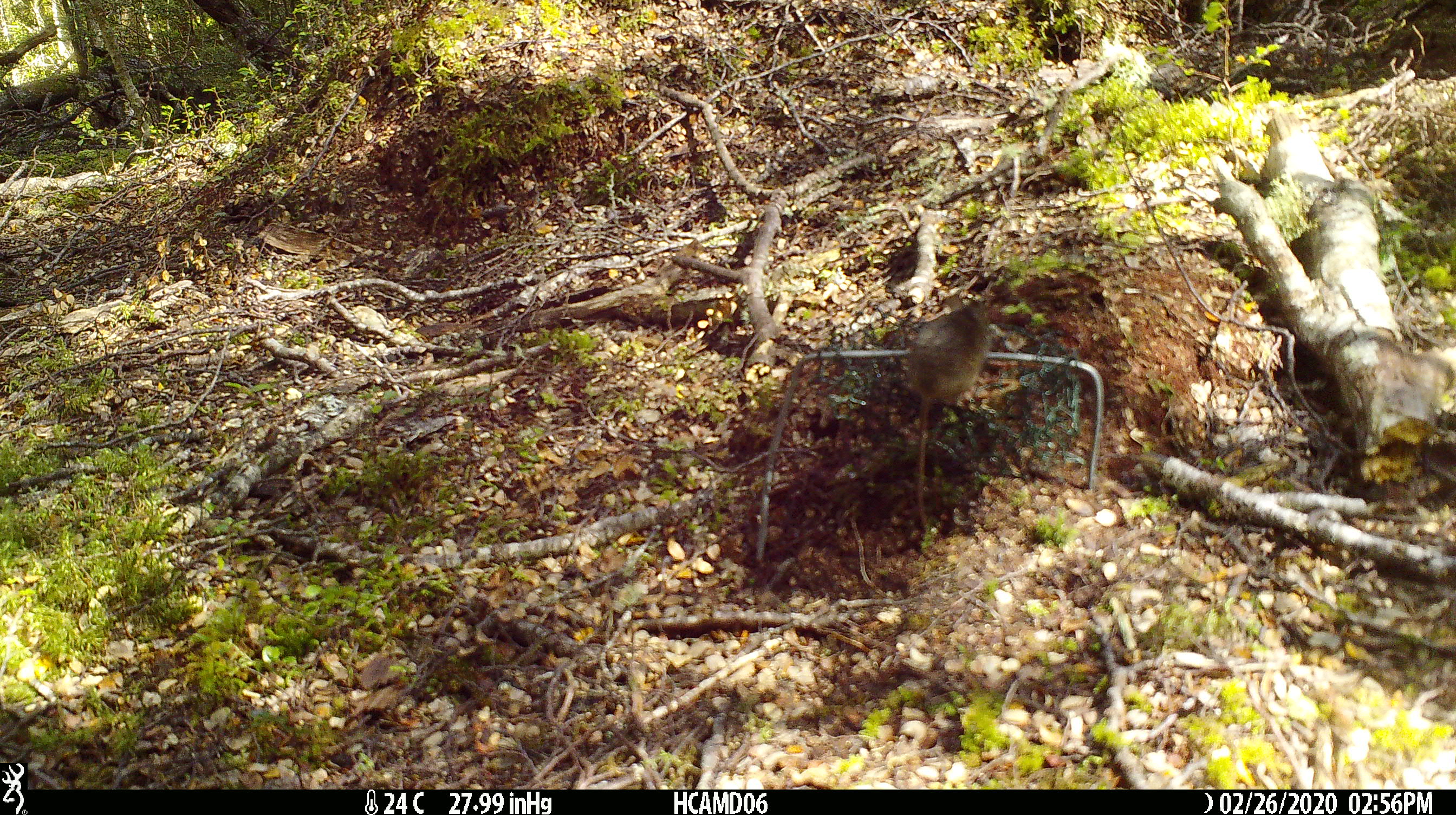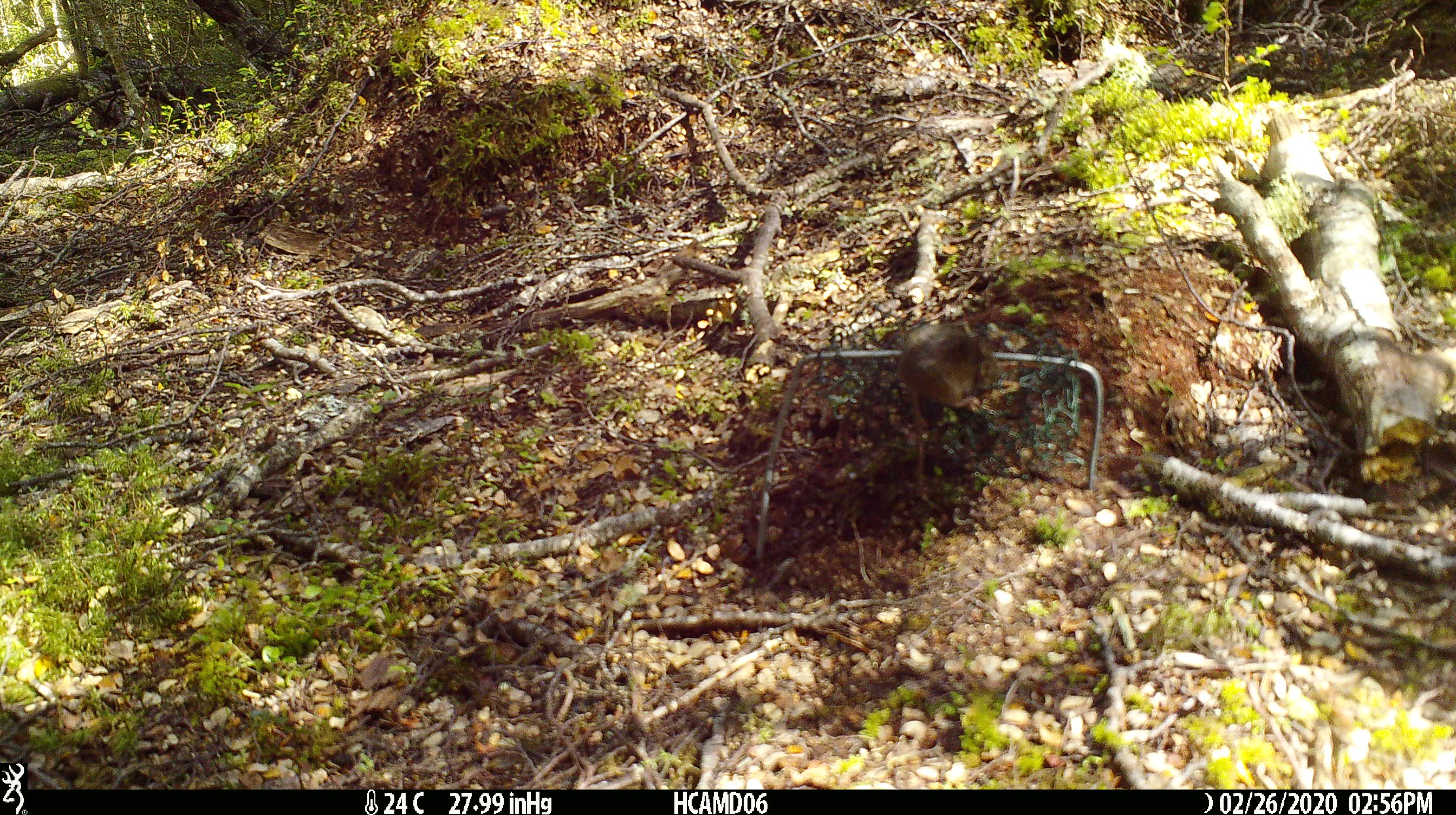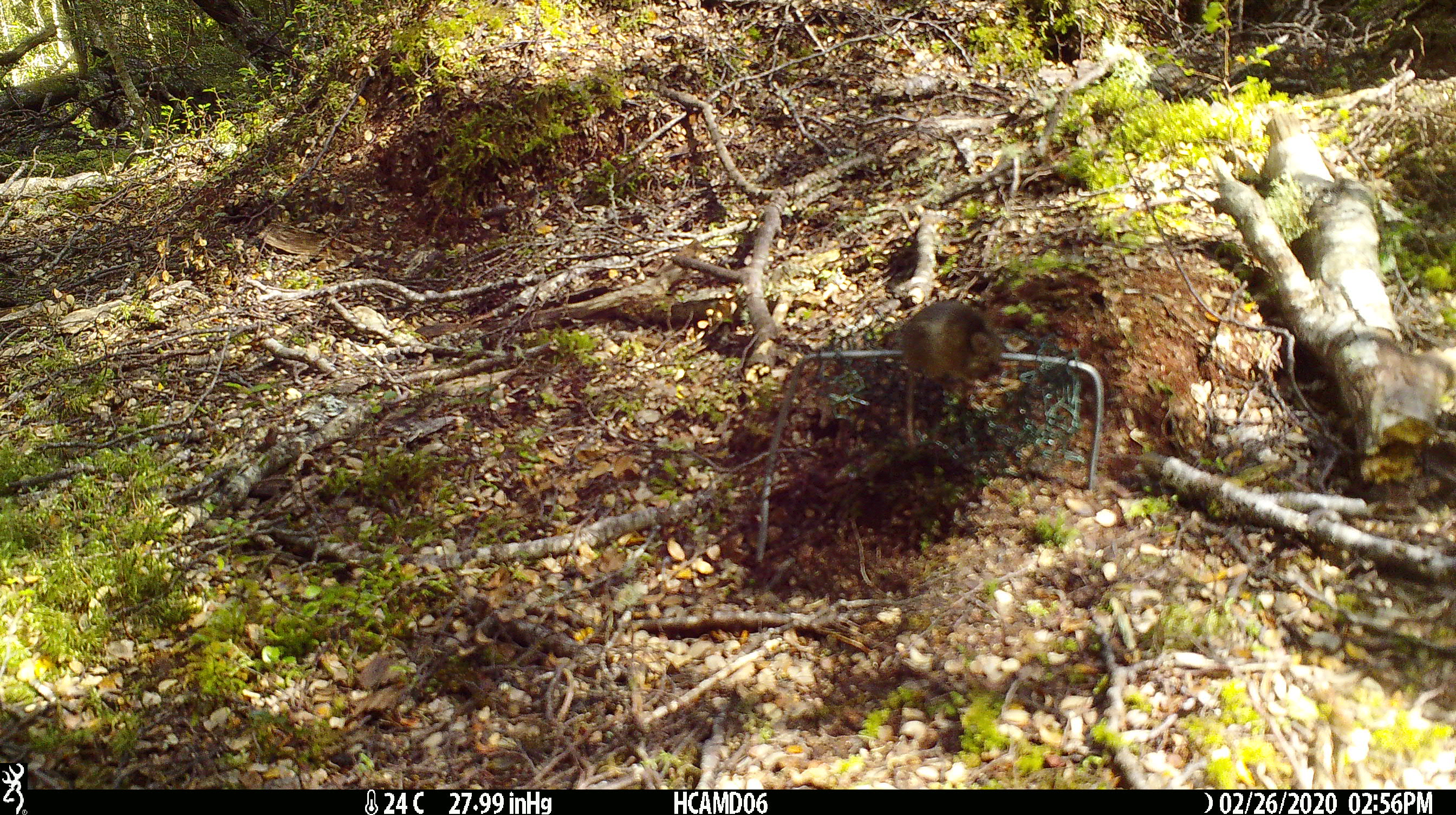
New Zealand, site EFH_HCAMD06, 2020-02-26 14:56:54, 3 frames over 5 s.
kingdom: Animalia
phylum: Chordata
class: Mammalia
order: Rodentia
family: Muridae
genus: Mus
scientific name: Mus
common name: mouse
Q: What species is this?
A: Mouse (Mus).